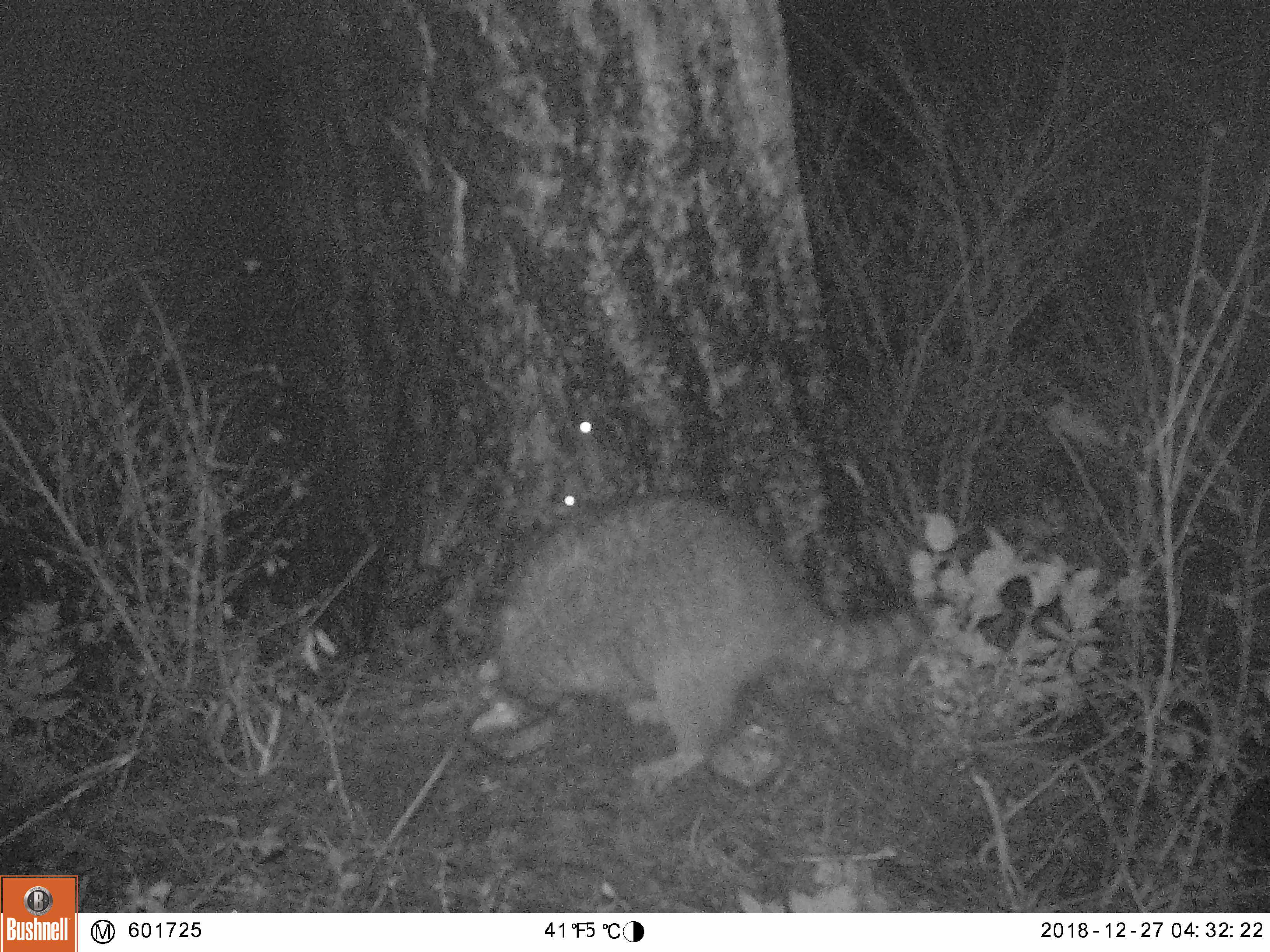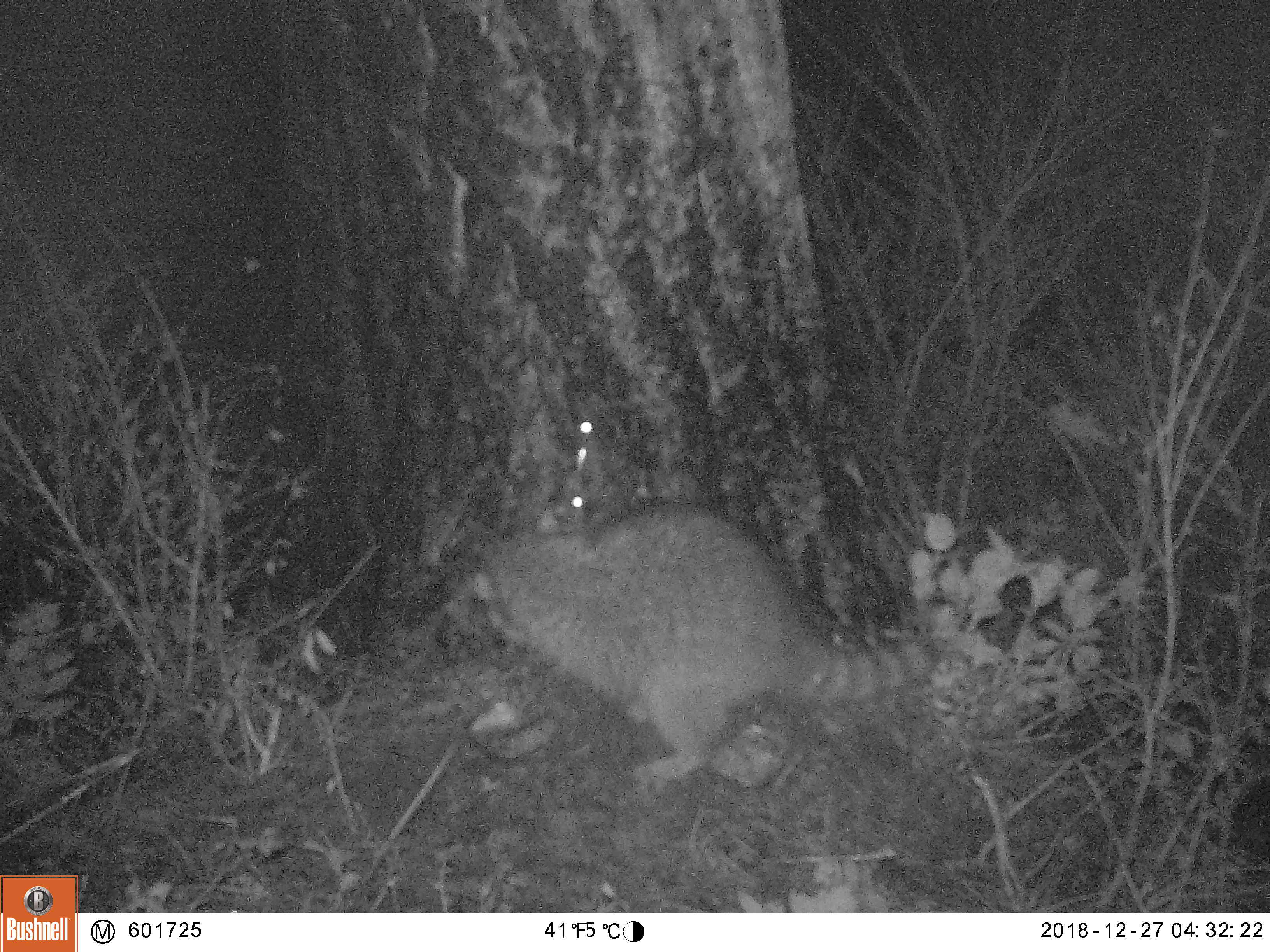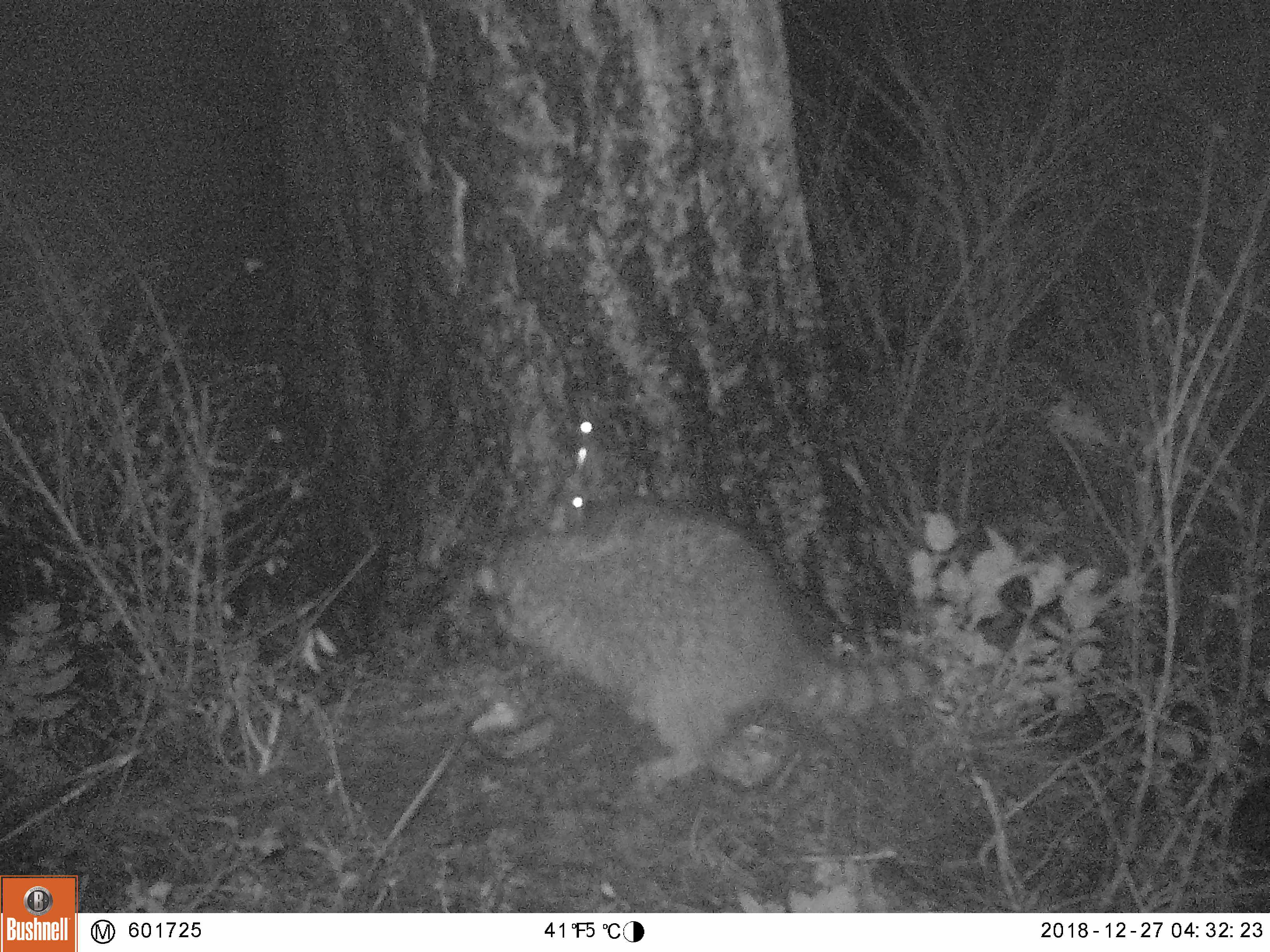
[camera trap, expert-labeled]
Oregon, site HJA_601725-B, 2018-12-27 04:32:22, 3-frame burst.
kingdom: Animalia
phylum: Chordata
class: Mammalia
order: Carnivora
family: Procyonidae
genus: Procyon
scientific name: Procyon lotor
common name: northern raccoon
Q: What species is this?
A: Northern raccoon (Procyon lotor).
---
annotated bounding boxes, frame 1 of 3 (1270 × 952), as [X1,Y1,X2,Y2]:
northern raccoon: [414,457,962,841]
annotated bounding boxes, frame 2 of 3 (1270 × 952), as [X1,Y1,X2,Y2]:
northern raccoon: [387,499,978,811]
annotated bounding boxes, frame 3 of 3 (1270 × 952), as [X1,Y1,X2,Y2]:
northern raccoon: [409,449,946,825]